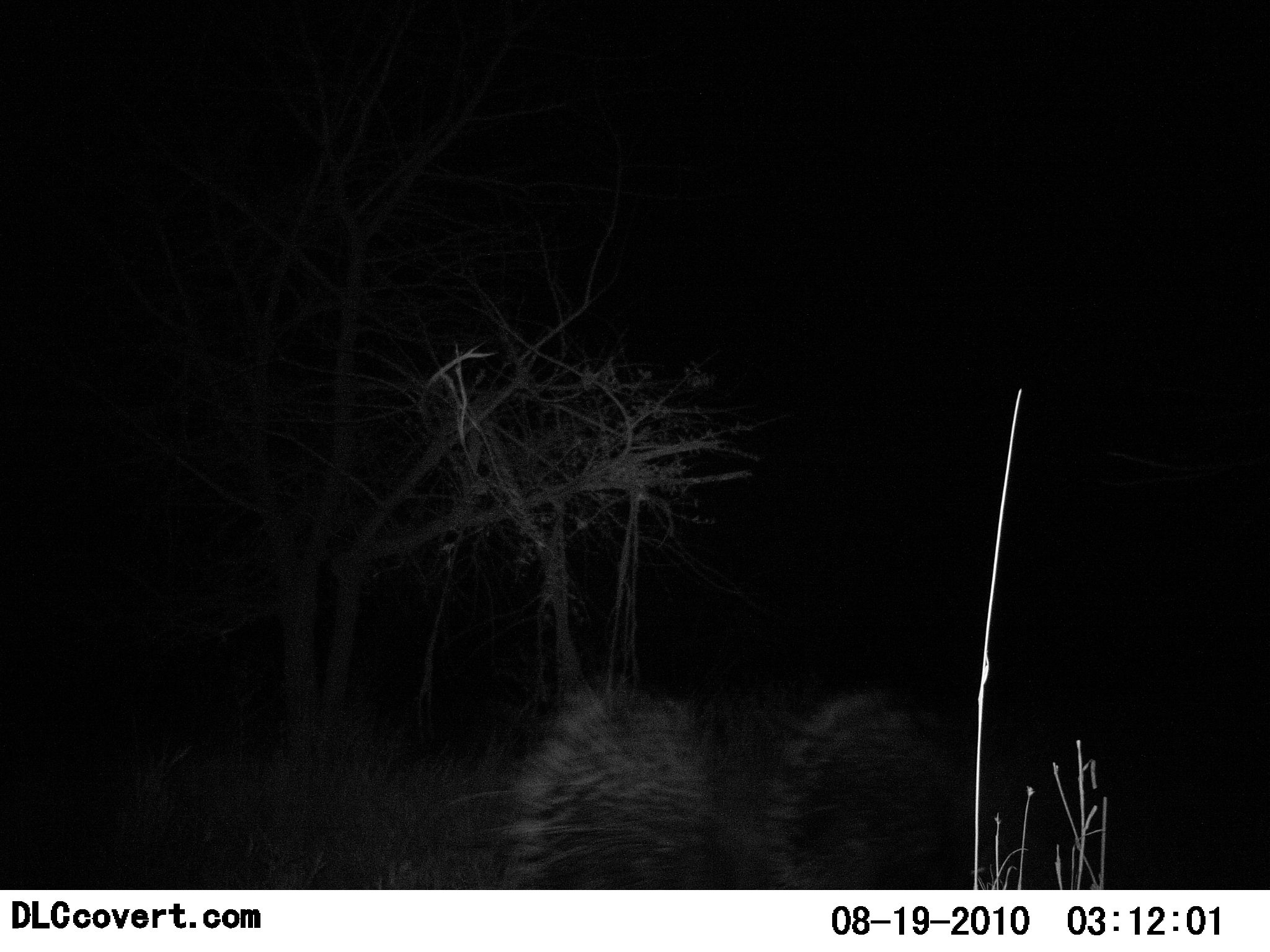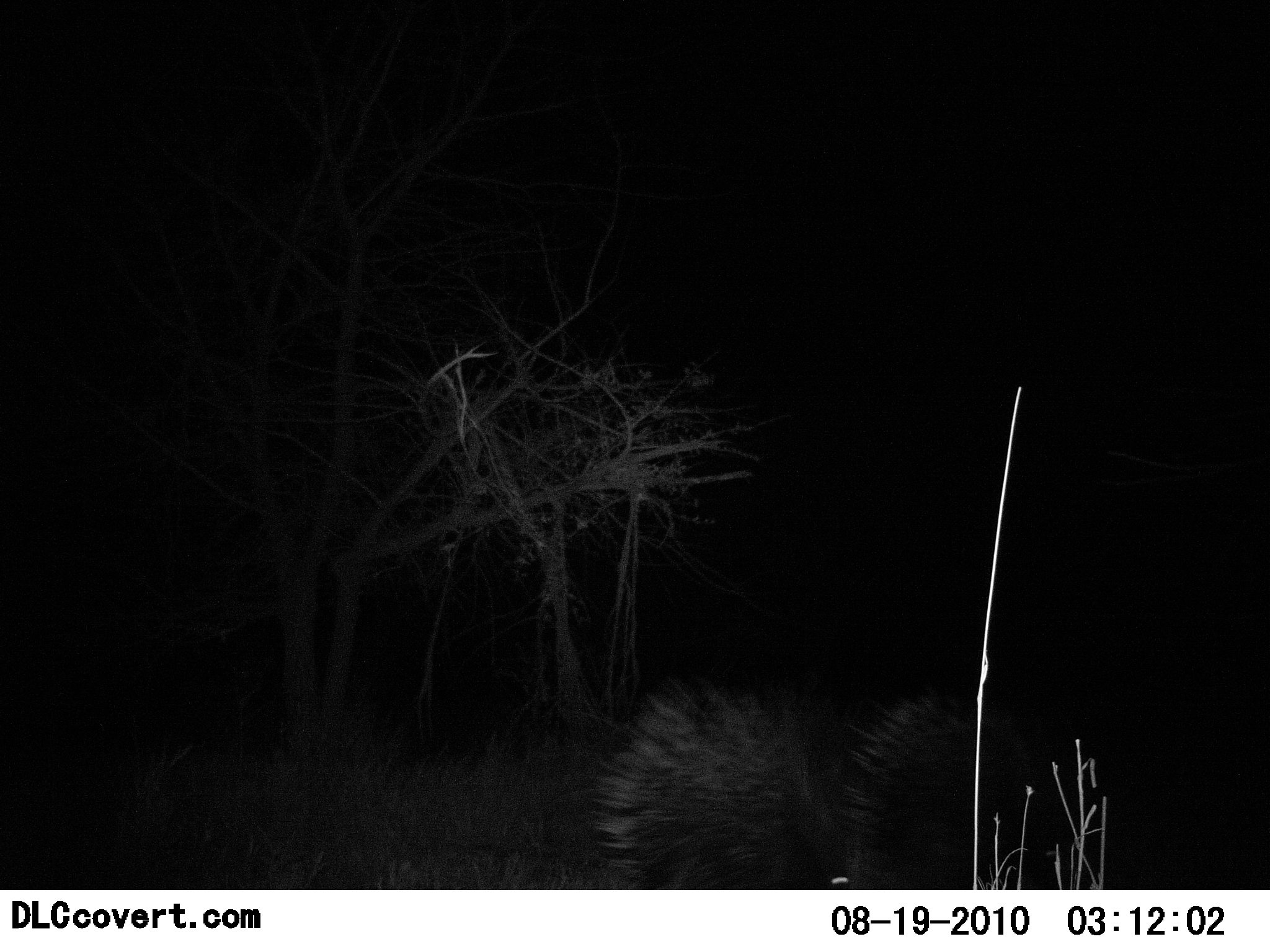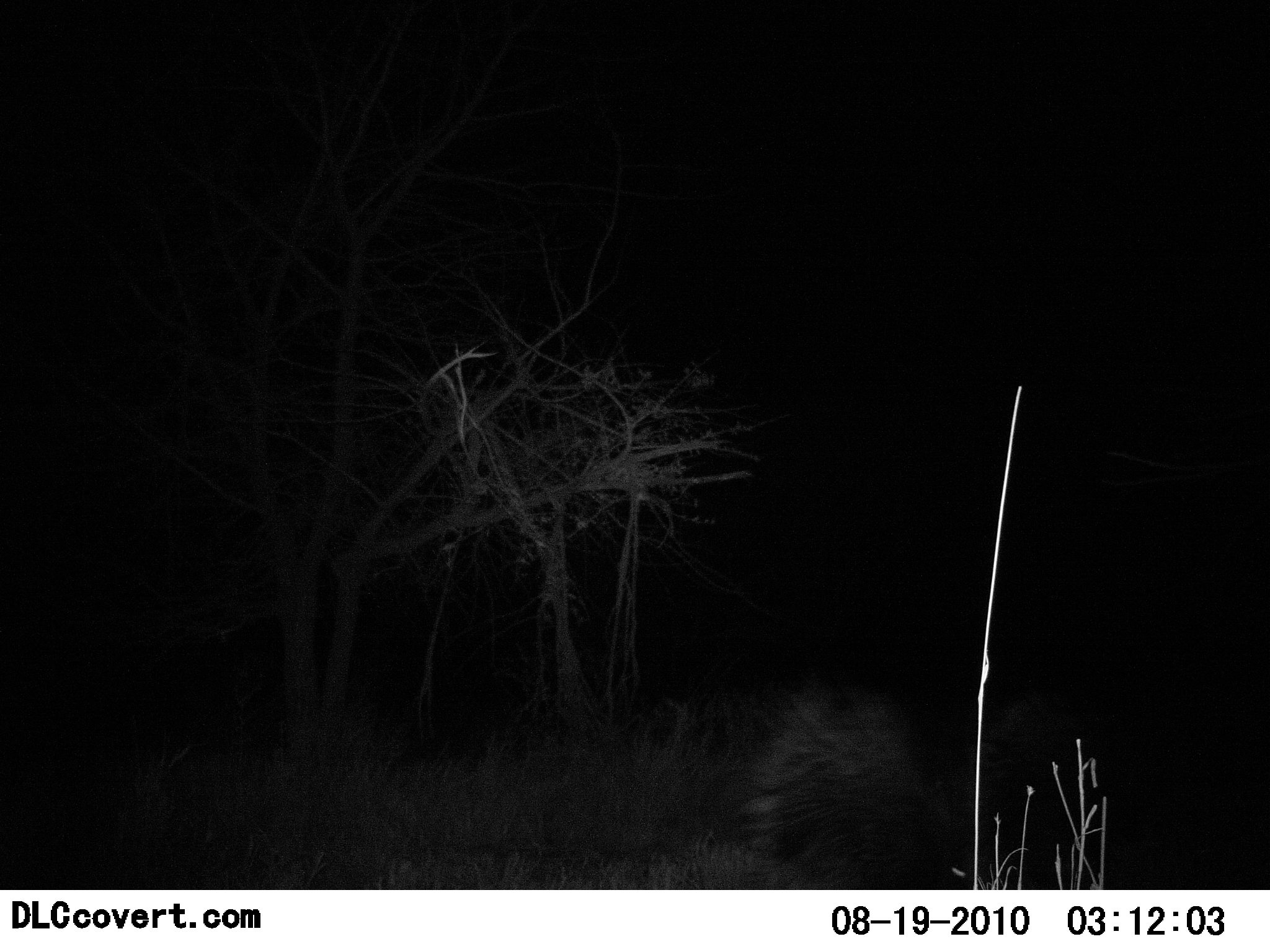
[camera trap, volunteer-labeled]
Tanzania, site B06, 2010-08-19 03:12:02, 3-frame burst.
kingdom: Animalia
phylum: Chordata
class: Mammalia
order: Rodentia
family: Hystricidae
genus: Hystrix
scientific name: Hystrix cristata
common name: crested porcupine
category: porcupine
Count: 2.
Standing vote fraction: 0%.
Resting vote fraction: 0%.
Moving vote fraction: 100%.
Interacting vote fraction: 0%.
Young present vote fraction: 0%.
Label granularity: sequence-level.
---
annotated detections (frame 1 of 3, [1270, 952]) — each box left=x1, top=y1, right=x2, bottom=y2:
animal: left=492, top=673, right=1055, bottom=891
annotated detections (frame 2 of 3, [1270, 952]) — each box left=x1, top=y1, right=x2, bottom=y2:
animal: left=579, top=671, right=1066, bottom=889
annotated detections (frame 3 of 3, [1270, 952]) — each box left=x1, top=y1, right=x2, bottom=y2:
animal: left=634, top=680, right=1089, bottom=889